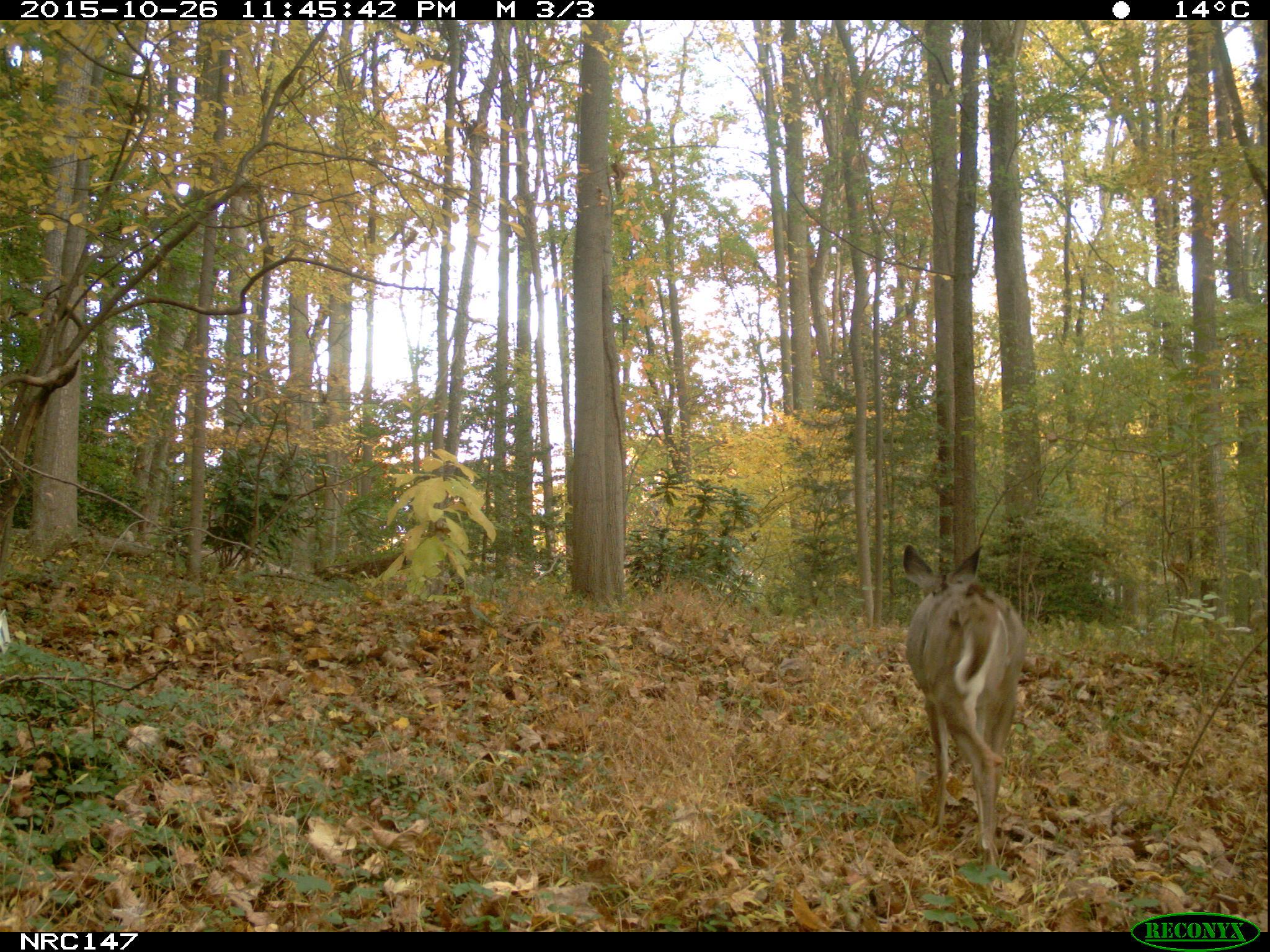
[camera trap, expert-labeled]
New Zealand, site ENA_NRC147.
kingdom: Animalia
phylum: Chordata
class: Mammalia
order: Artiodactyla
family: Cervidae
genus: Odocoileus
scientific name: Odocoileus virginianus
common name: white-tailed deer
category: white tailed deer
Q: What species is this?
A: White tailed deer (white-tailed deer) (Odocoileus virginianus).